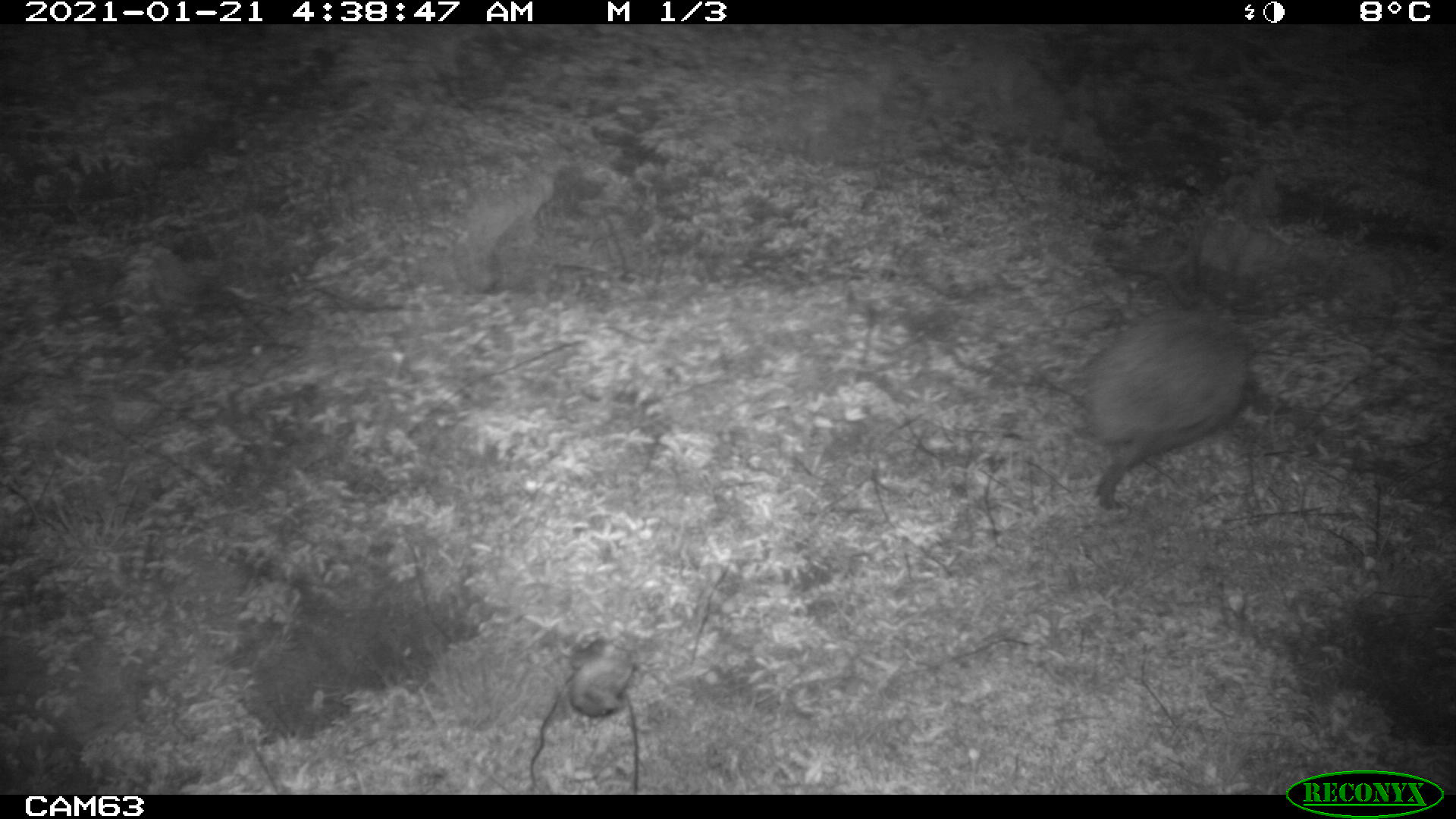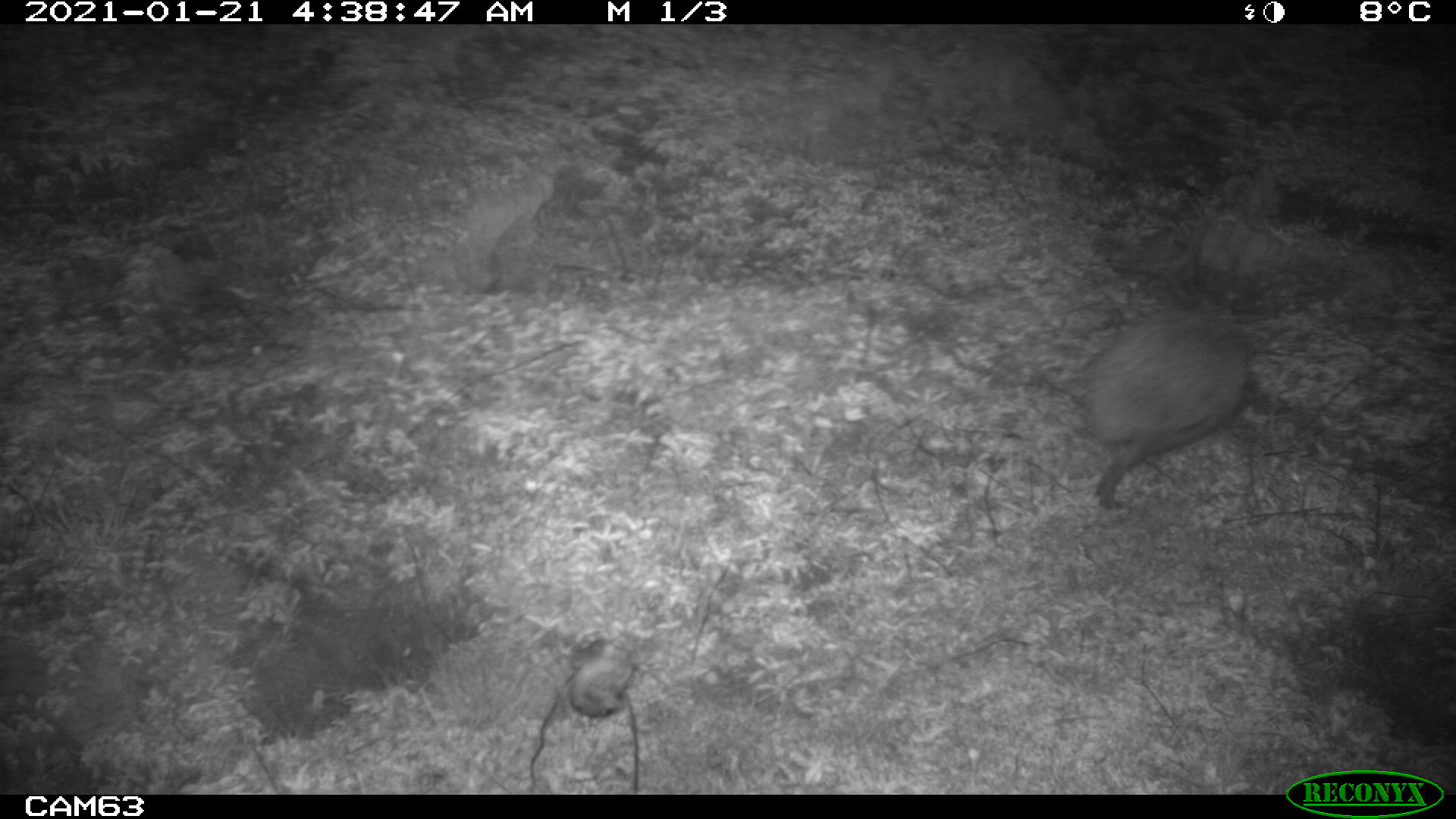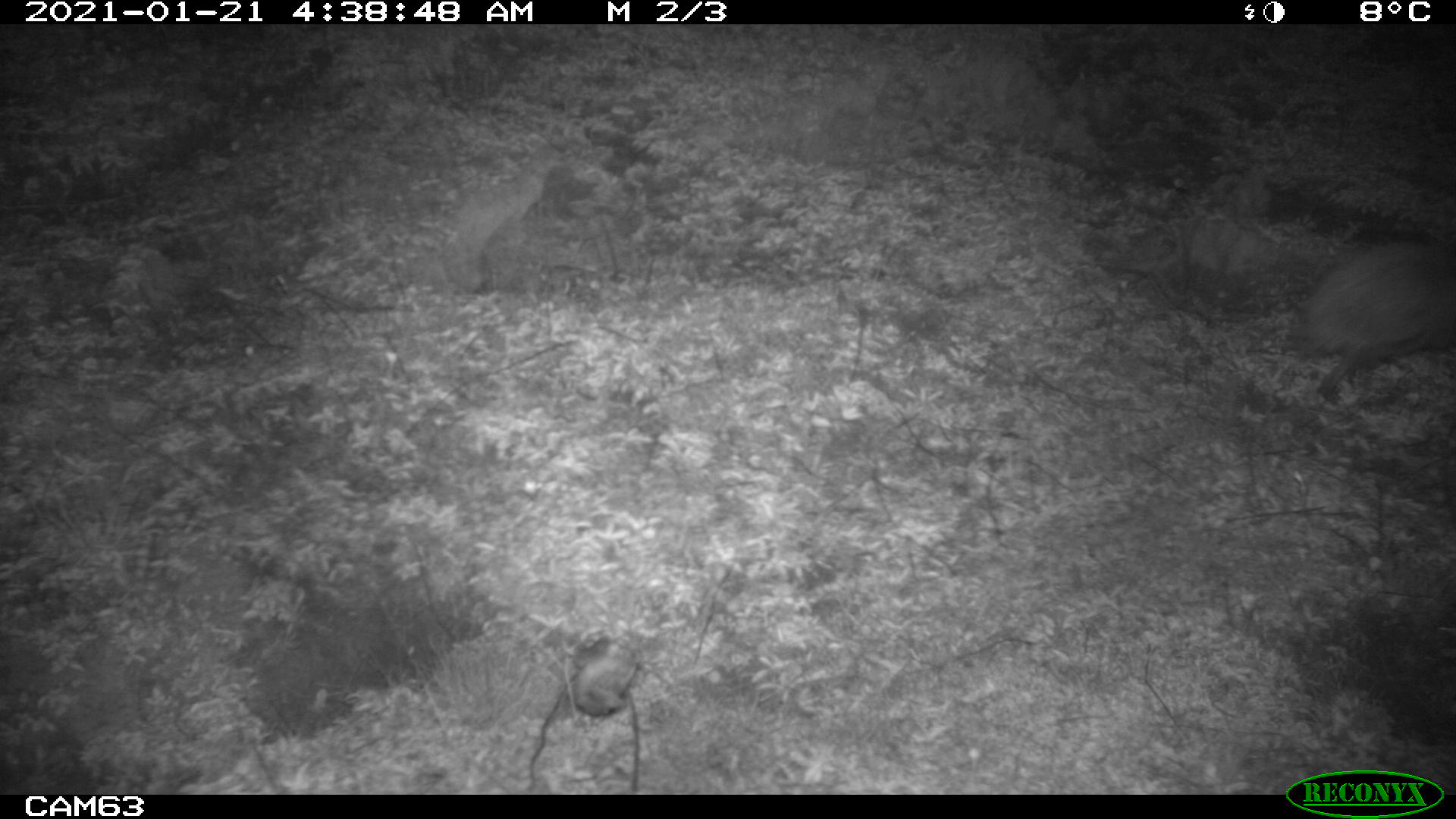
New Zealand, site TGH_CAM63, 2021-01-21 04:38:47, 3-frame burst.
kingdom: Animalia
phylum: Chordata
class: Mammalia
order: Eulipotyphla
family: Erinaceidae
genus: Erinaceus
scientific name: Erinaceus europaeus europaeus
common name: european hedgehog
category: hedgehog